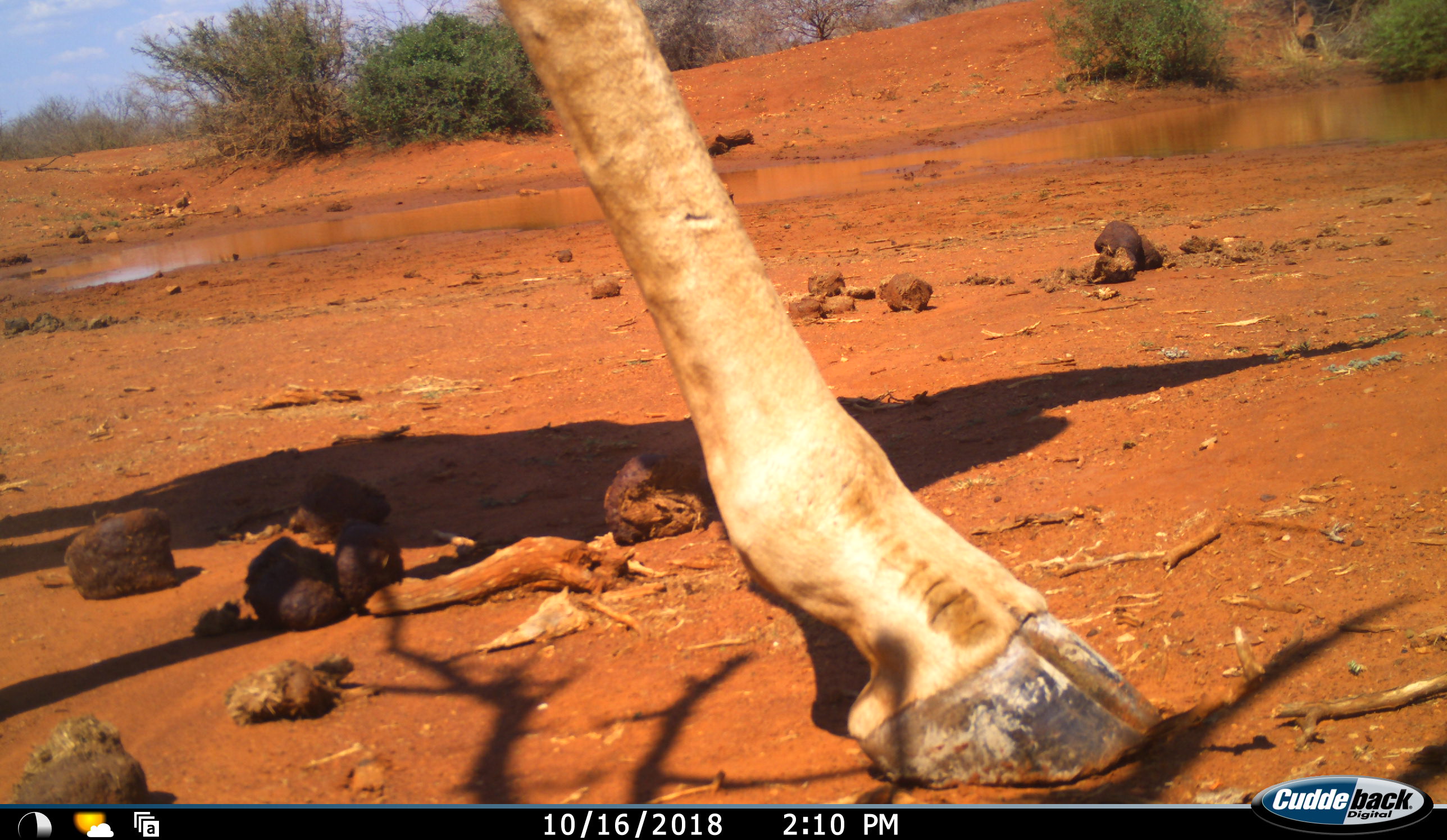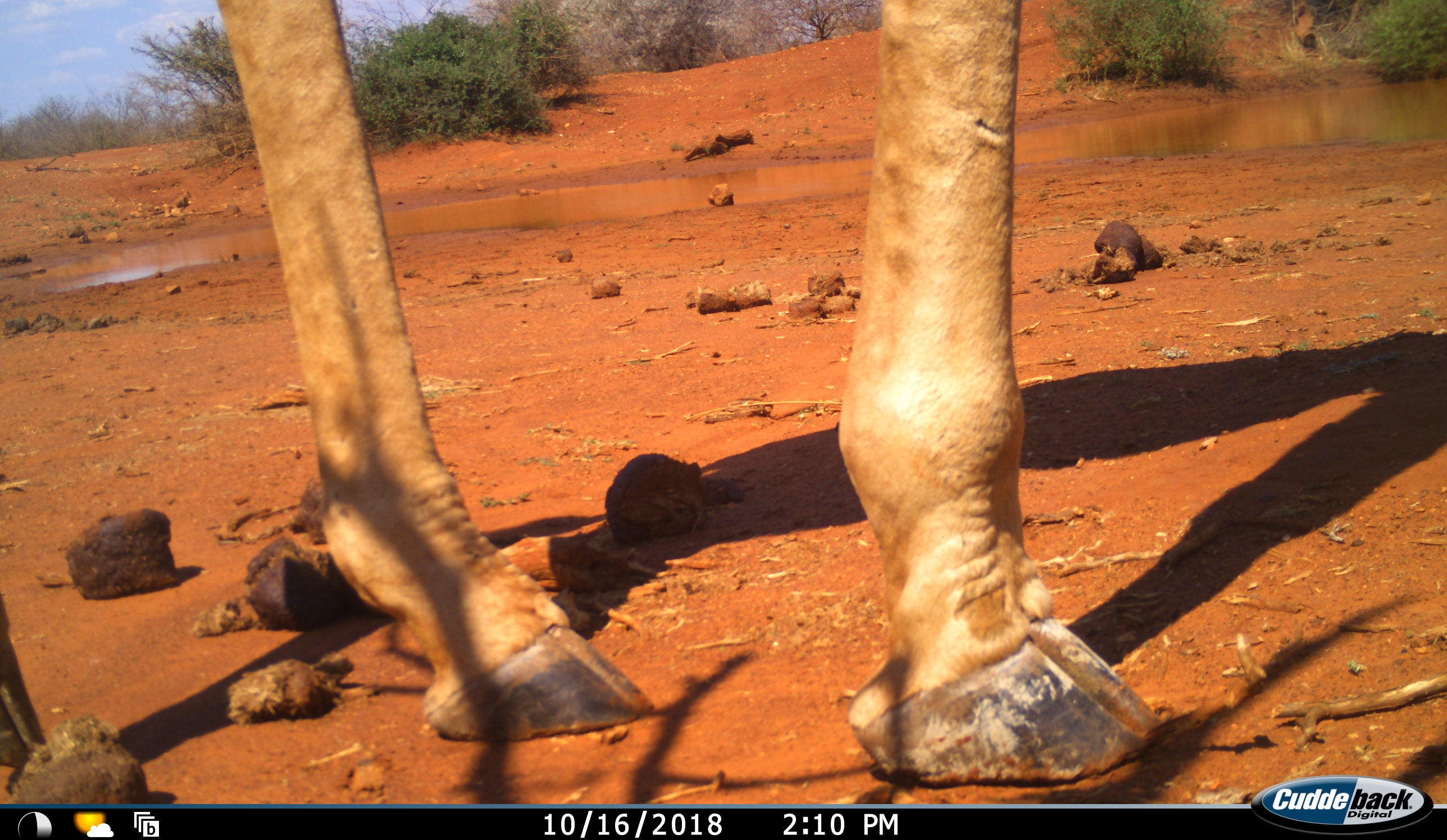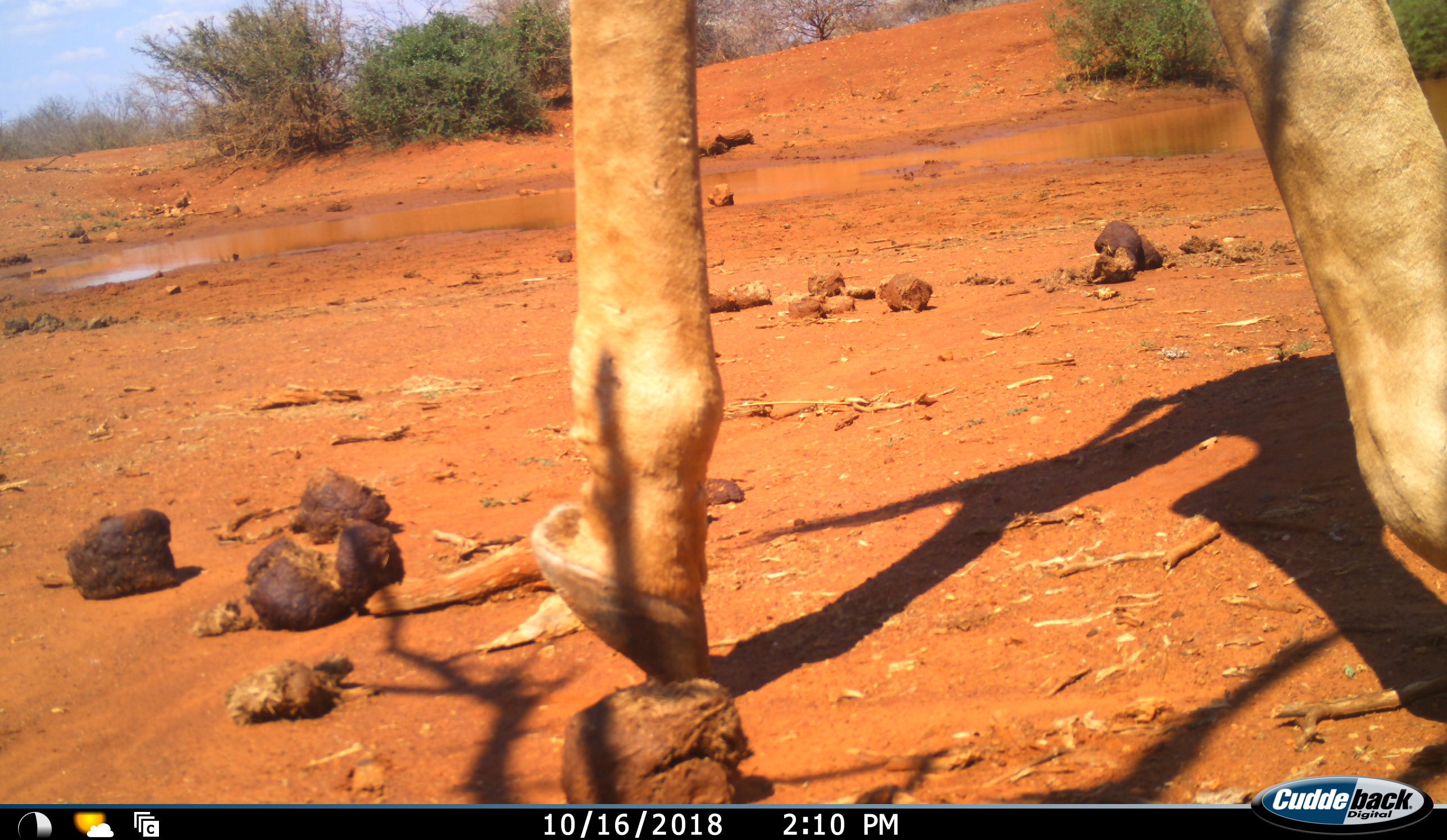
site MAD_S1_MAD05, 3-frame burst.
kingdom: Animalia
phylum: Chordata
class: Mammalia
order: Artiodactyla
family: Giraffidae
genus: Giraffa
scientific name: Giraffa camelopardalis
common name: giraffe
Giraffe (Giraffa camelopardalis), count 1. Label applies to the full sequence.